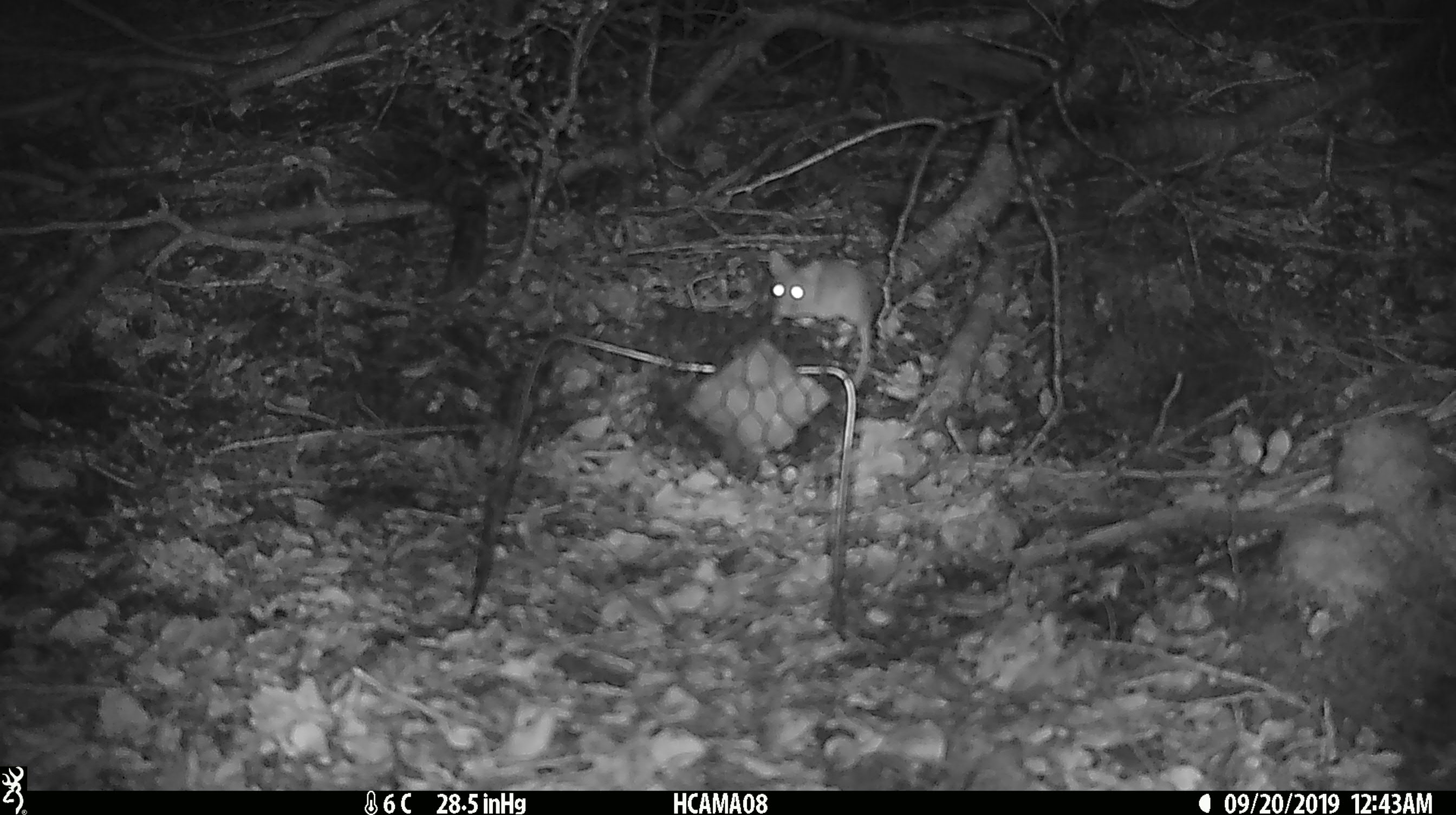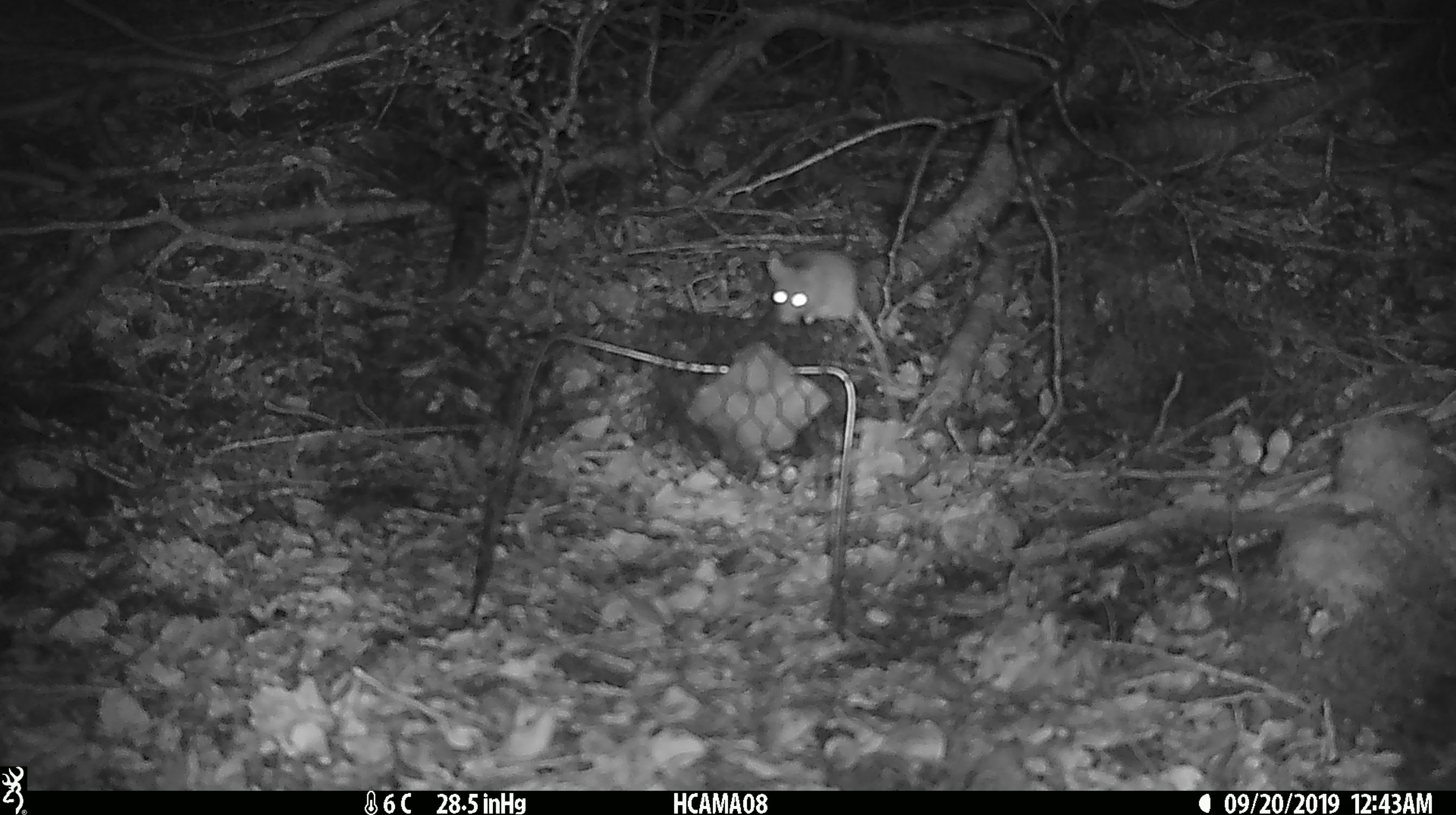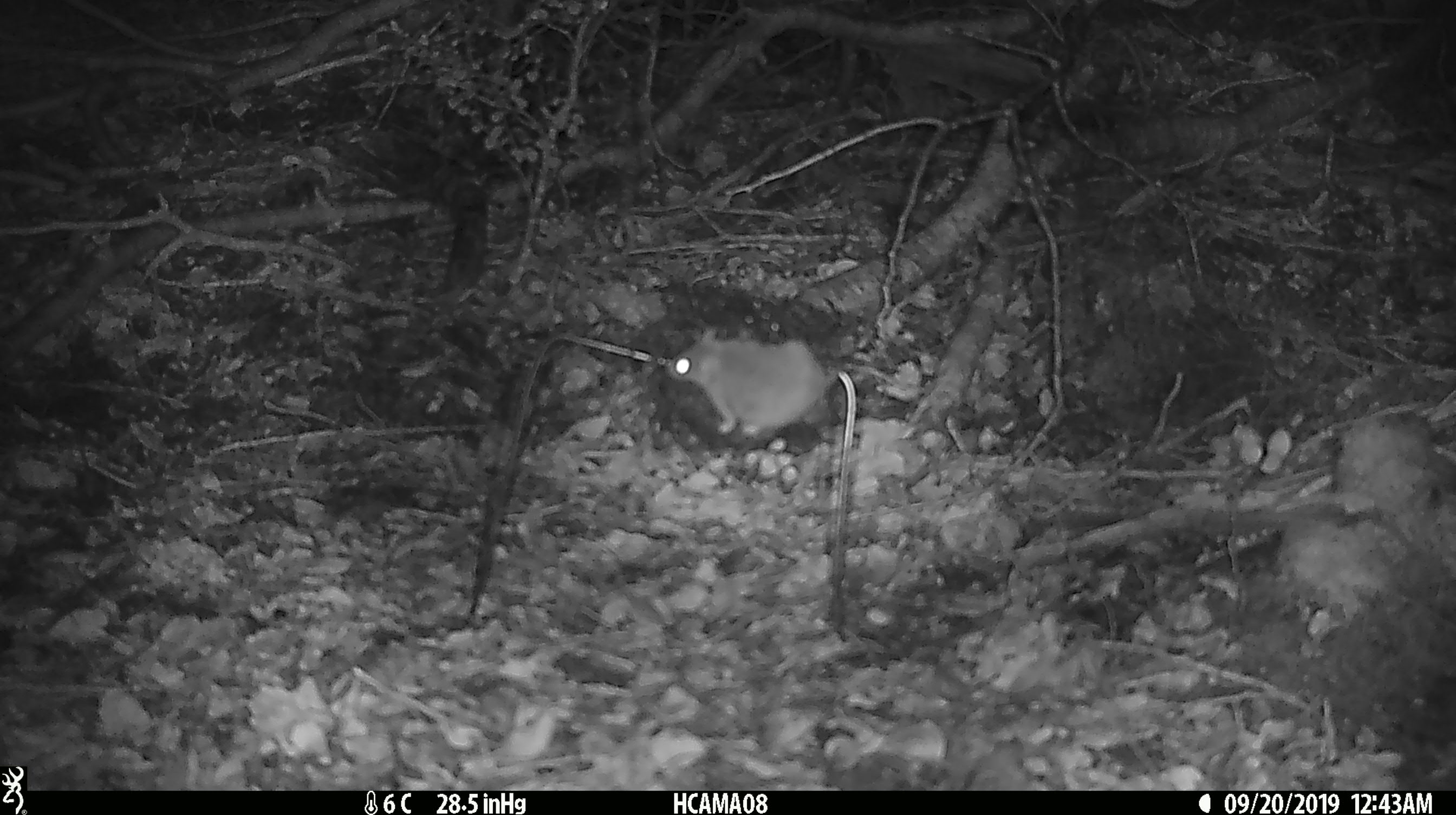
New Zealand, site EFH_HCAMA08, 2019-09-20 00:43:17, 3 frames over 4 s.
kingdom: Animalia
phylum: Chordata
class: Mammalia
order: Rodentia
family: Muridae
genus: Mus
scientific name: Mus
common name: mouse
Mouse (Mus).